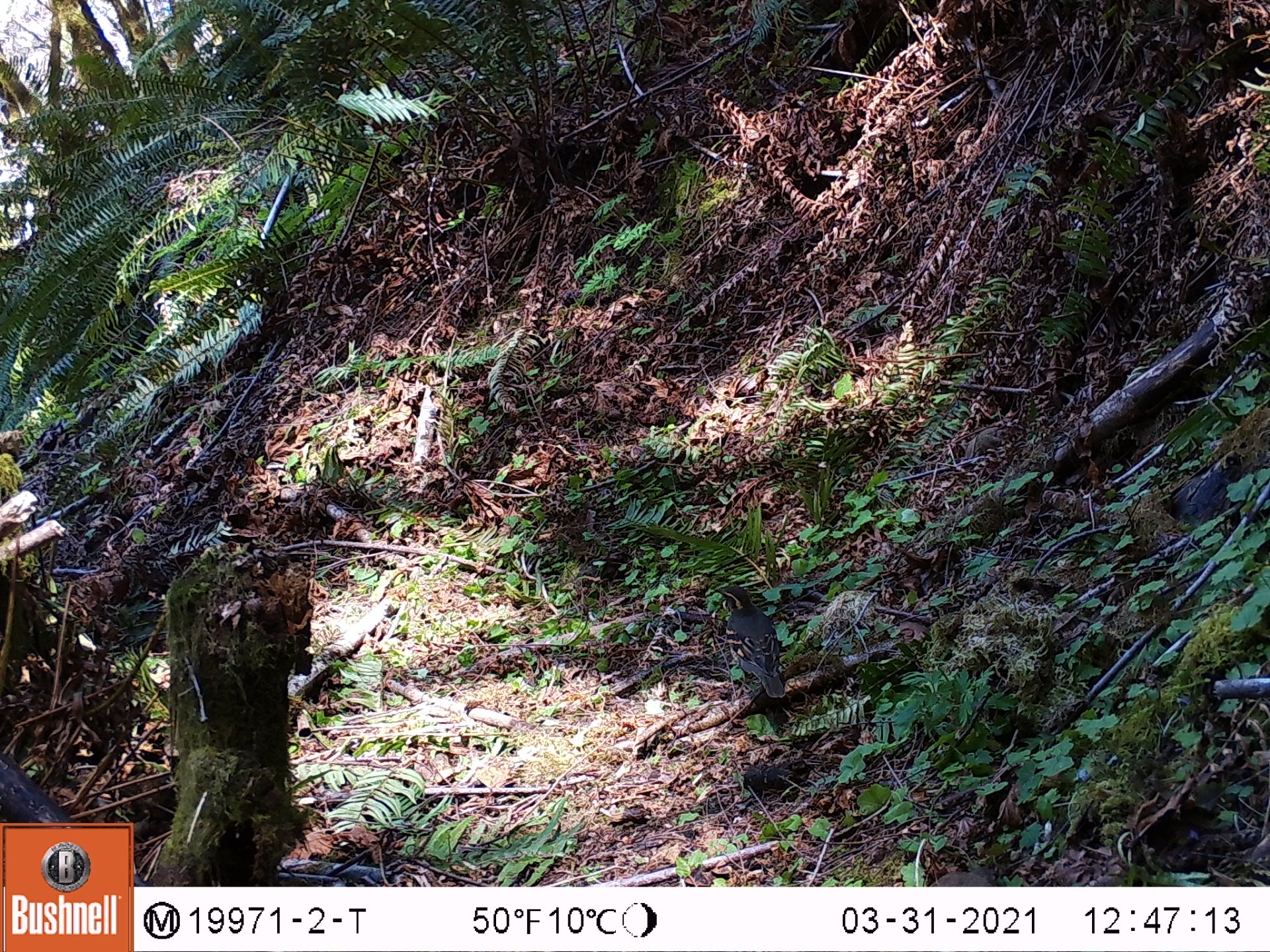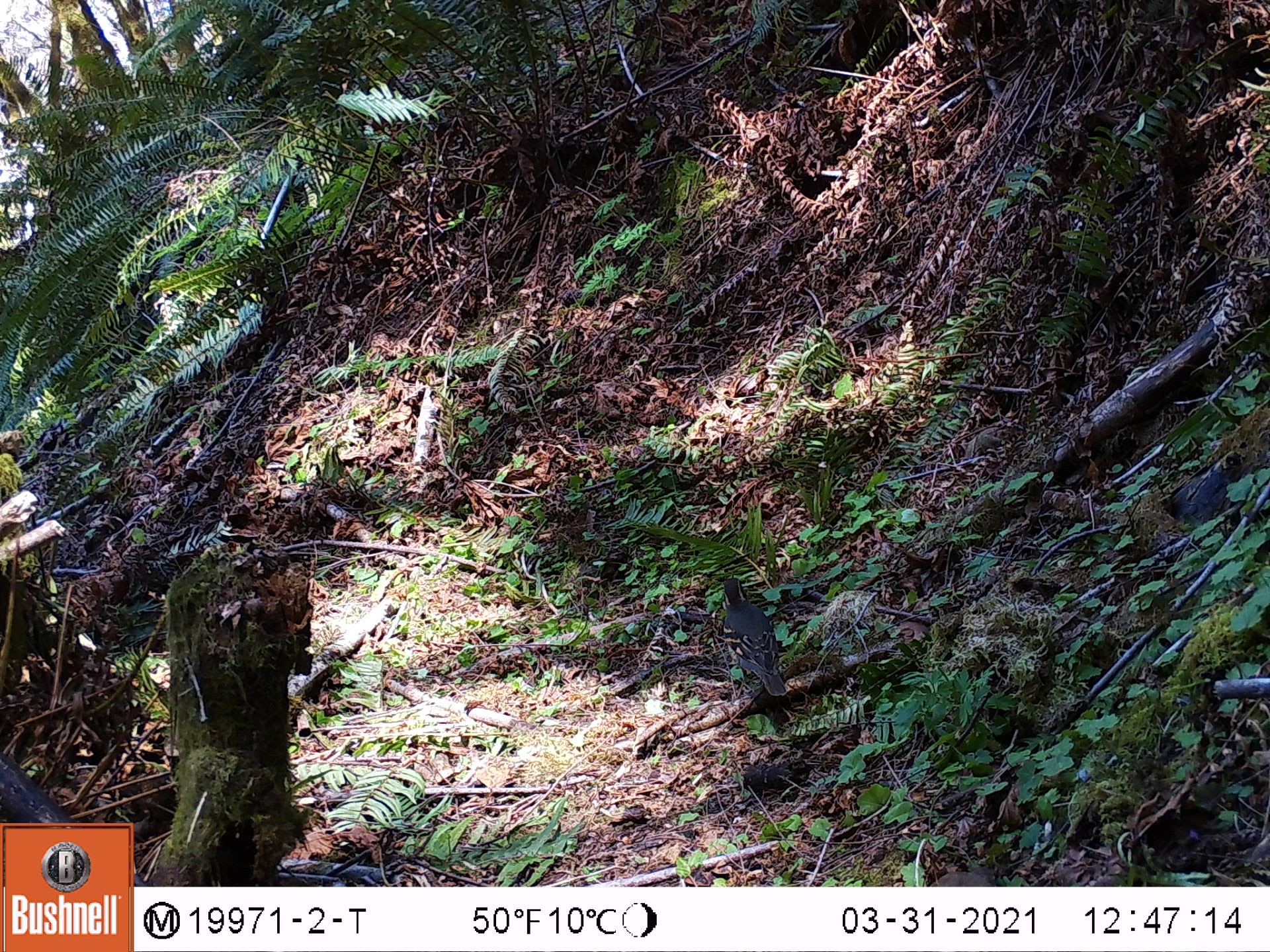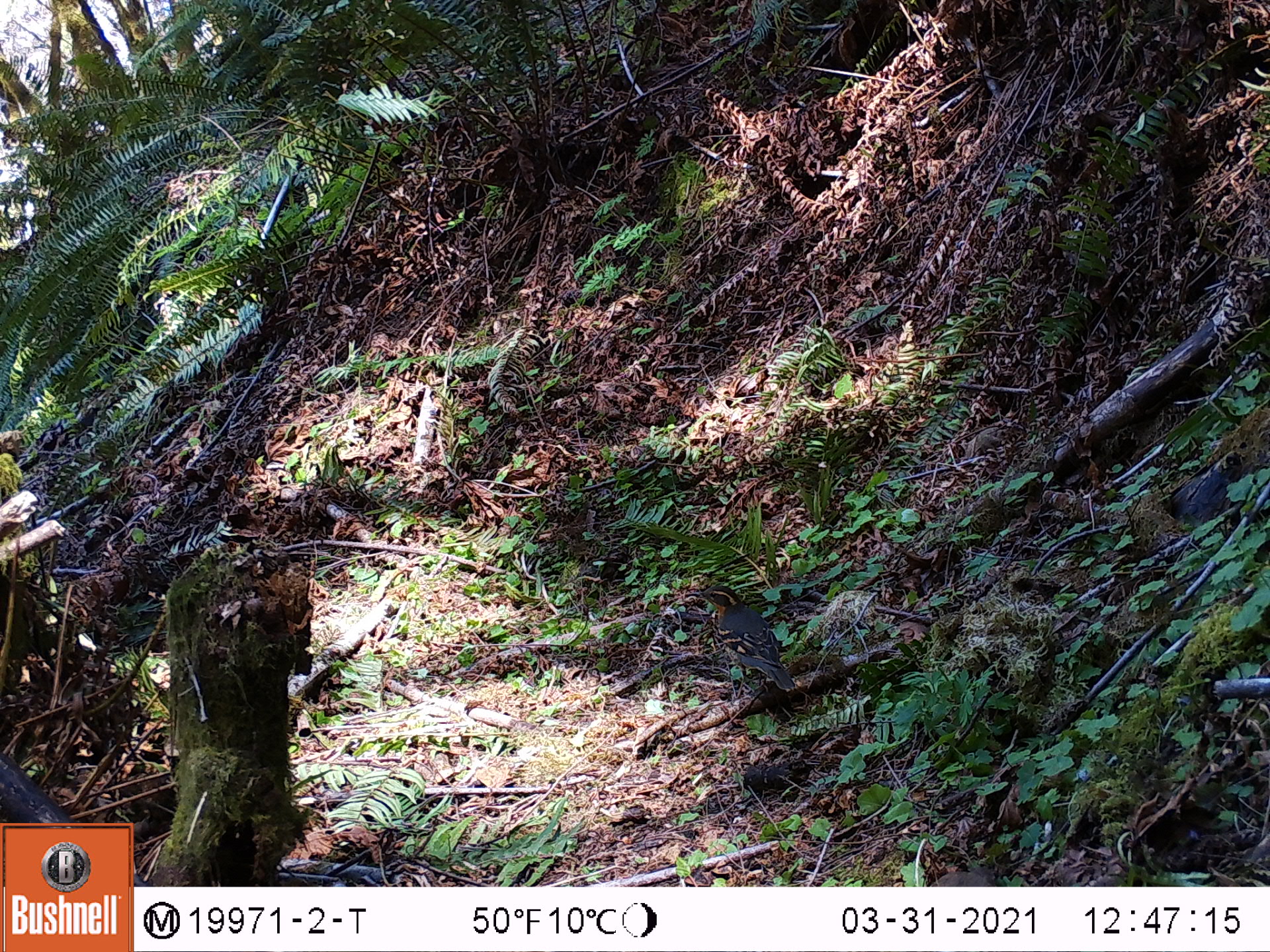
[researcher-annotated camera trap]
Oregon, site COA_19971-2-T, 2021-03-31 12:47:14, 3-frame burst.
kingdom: Animalia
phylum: Chordata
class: Aves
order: Passeriformes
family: Turdidae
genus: Ixoreus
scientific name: Ixoreus naevius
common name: varied thrush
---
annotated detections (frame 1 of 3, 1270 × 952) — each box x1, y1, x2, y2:
varied thrush: 678, 561, 819, 724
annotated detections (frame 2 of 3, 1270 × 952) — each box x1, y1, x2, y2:
varied thrush: 694, 564, 812, 713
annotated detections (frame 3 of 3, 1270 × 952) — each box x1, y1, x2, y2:
varied thrush: 673, 571, 830, 719